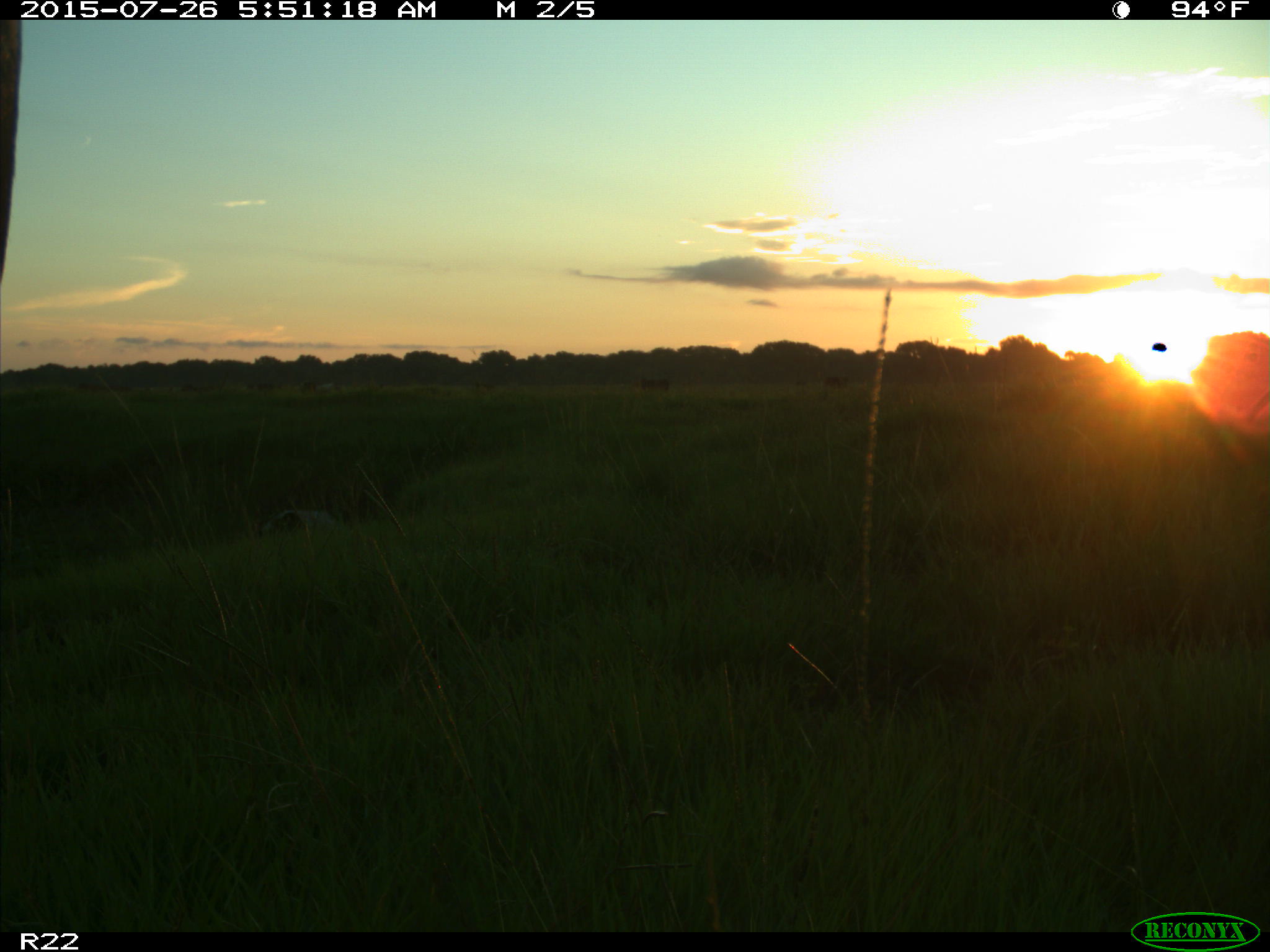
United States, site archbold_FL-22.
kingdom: Animalia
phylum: Chordata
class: Mammalia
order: Artiodactyla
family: Bovidae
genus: Bos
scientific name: Bos taurus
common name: domestic cow